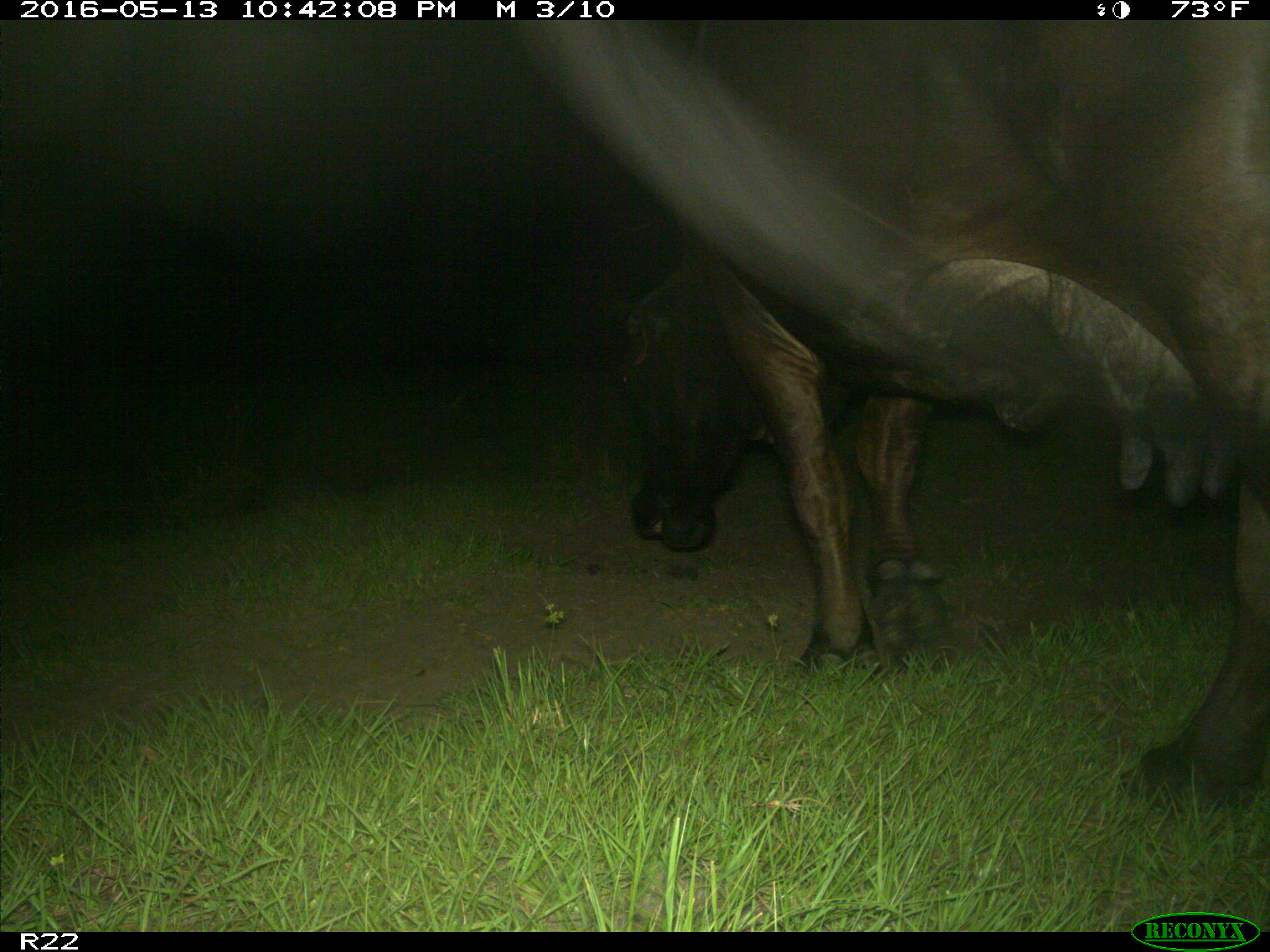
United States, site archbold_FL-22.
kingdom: Animalia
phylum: Chordata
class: Mammalia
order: Artiodactyla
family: Bovidae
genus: Bos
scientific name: Bos taurus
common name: domestic cow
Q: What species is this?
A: Bos taurus (domestic cow).